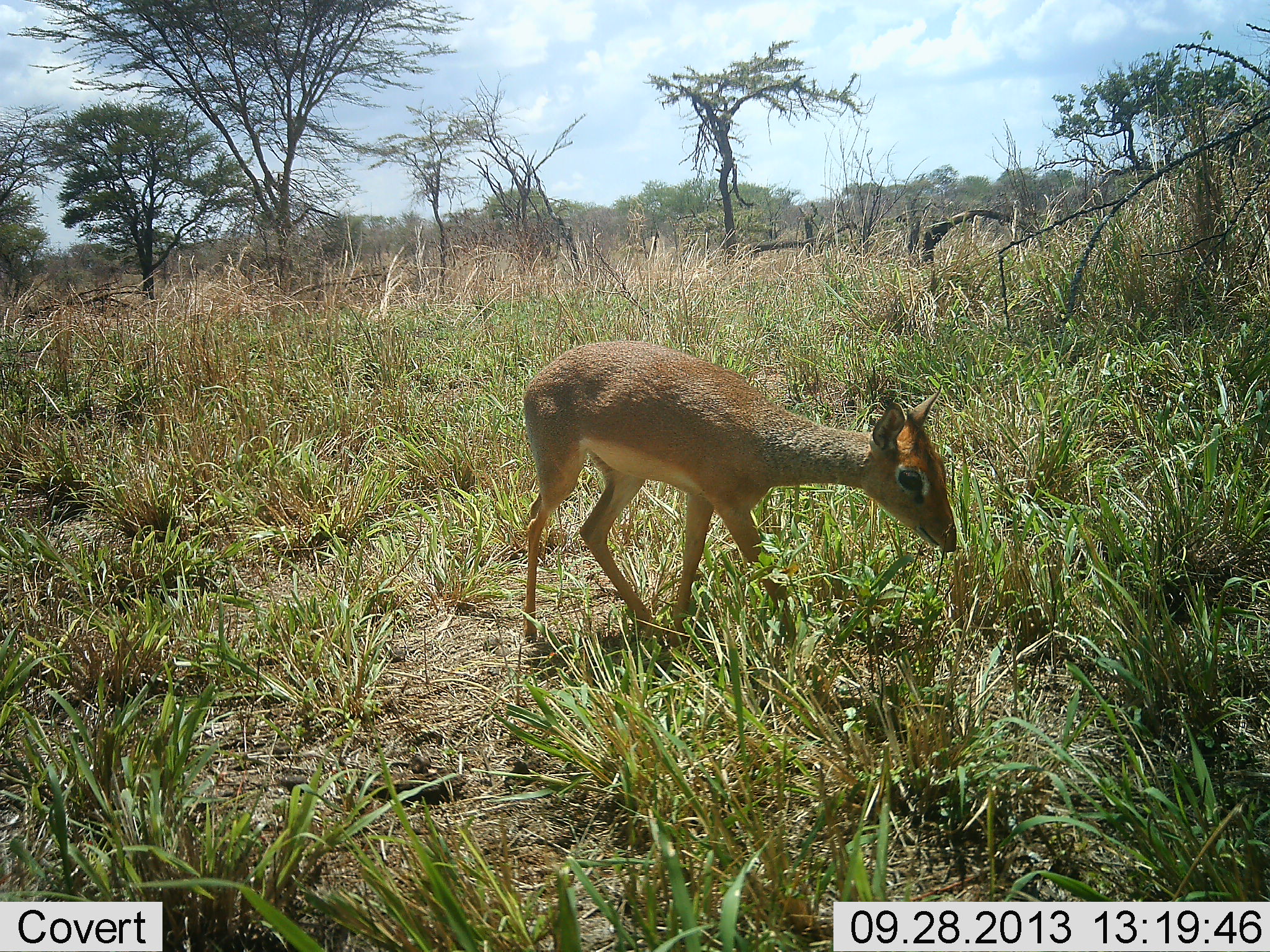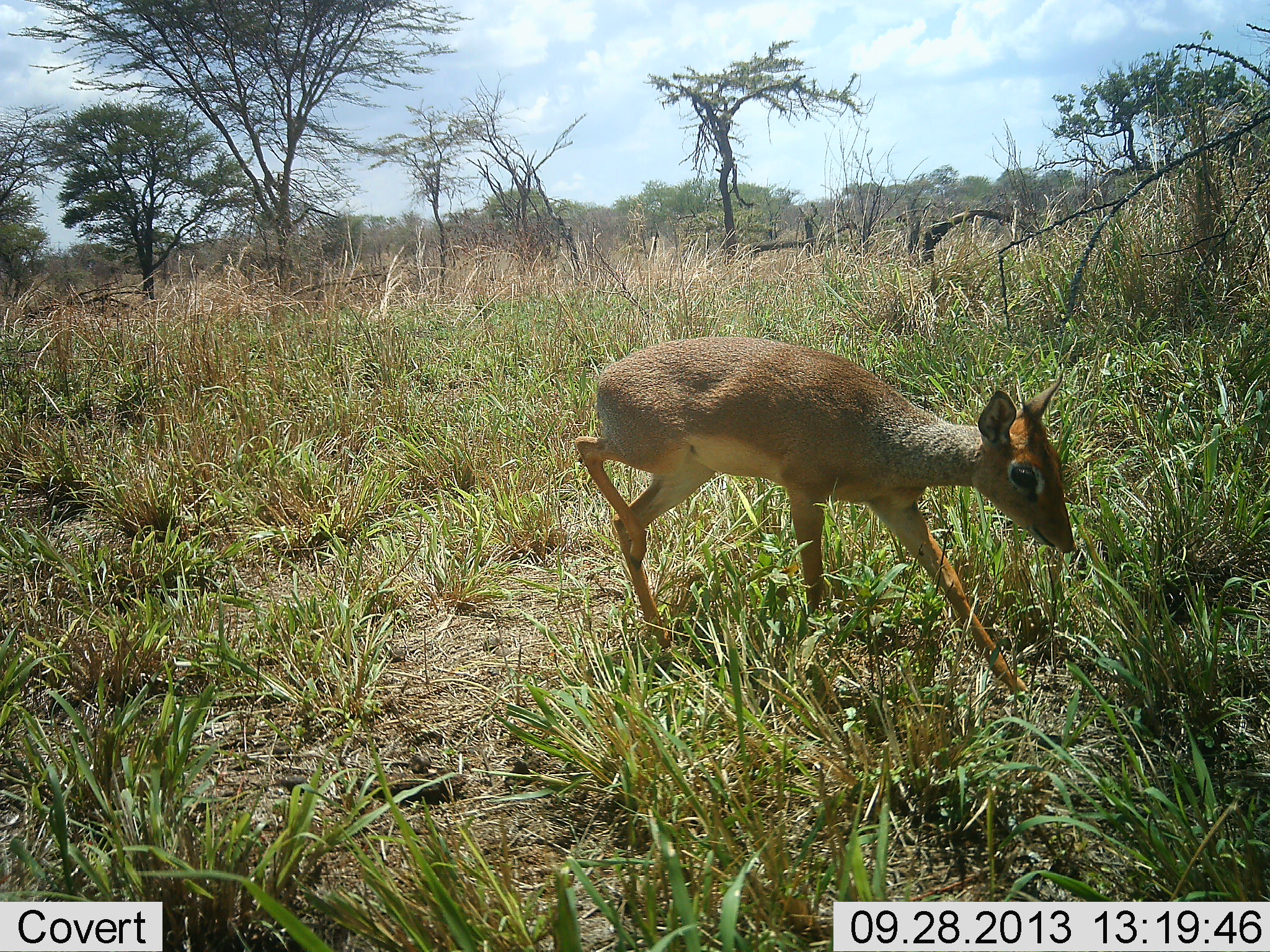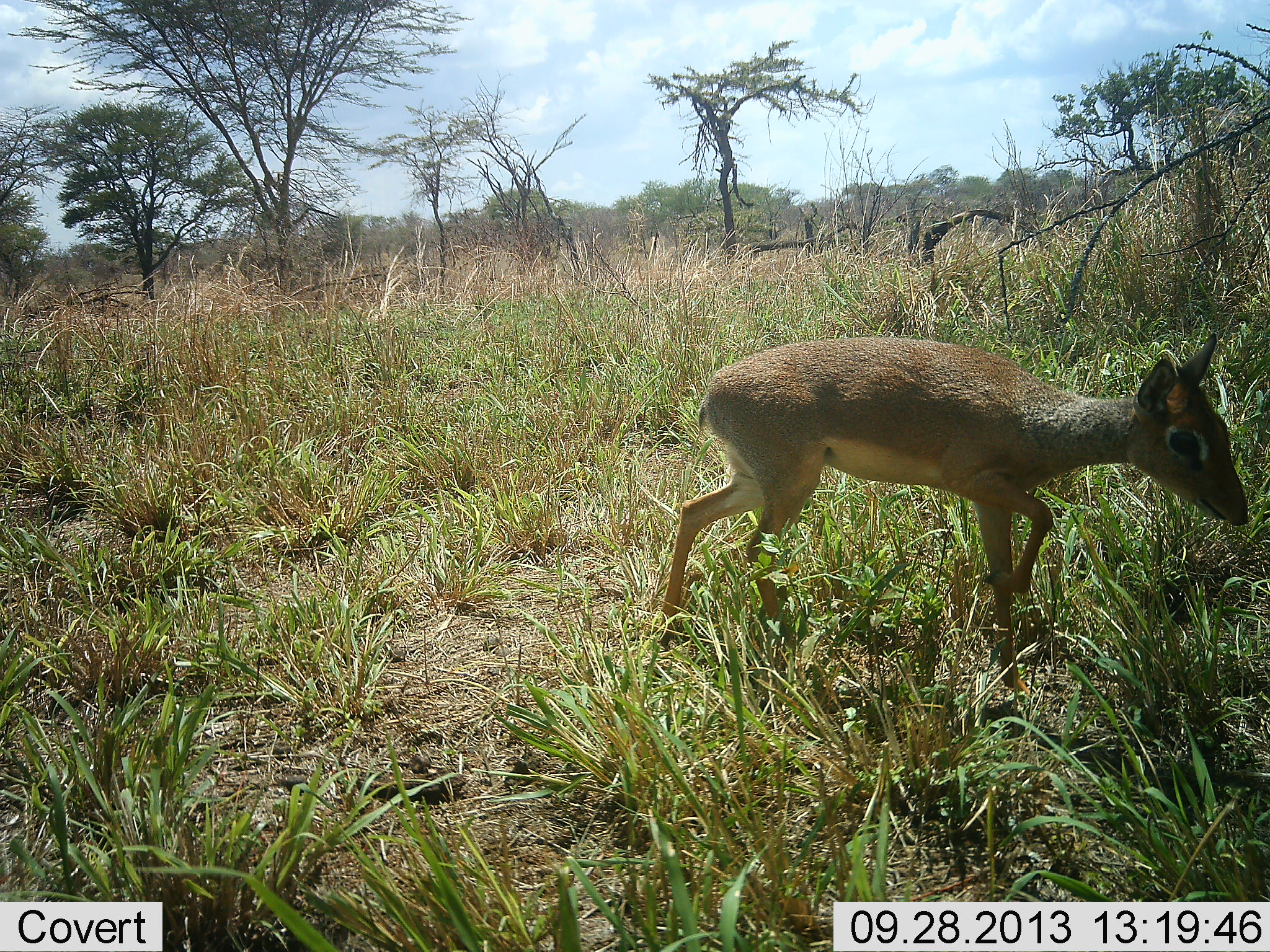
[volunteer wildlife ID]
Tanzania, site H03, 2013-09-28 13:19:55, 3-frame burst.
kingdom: Animalia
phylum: Chordata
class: Mammalia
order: Artiodactyla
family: Bovidae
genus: Madoqua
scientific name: Madoqua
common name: dikdik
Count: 1.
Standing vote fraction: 0%.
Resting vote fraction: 0%.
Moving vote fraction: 100%.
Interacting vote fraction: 0%.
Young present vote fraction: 0%.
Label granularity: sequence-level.